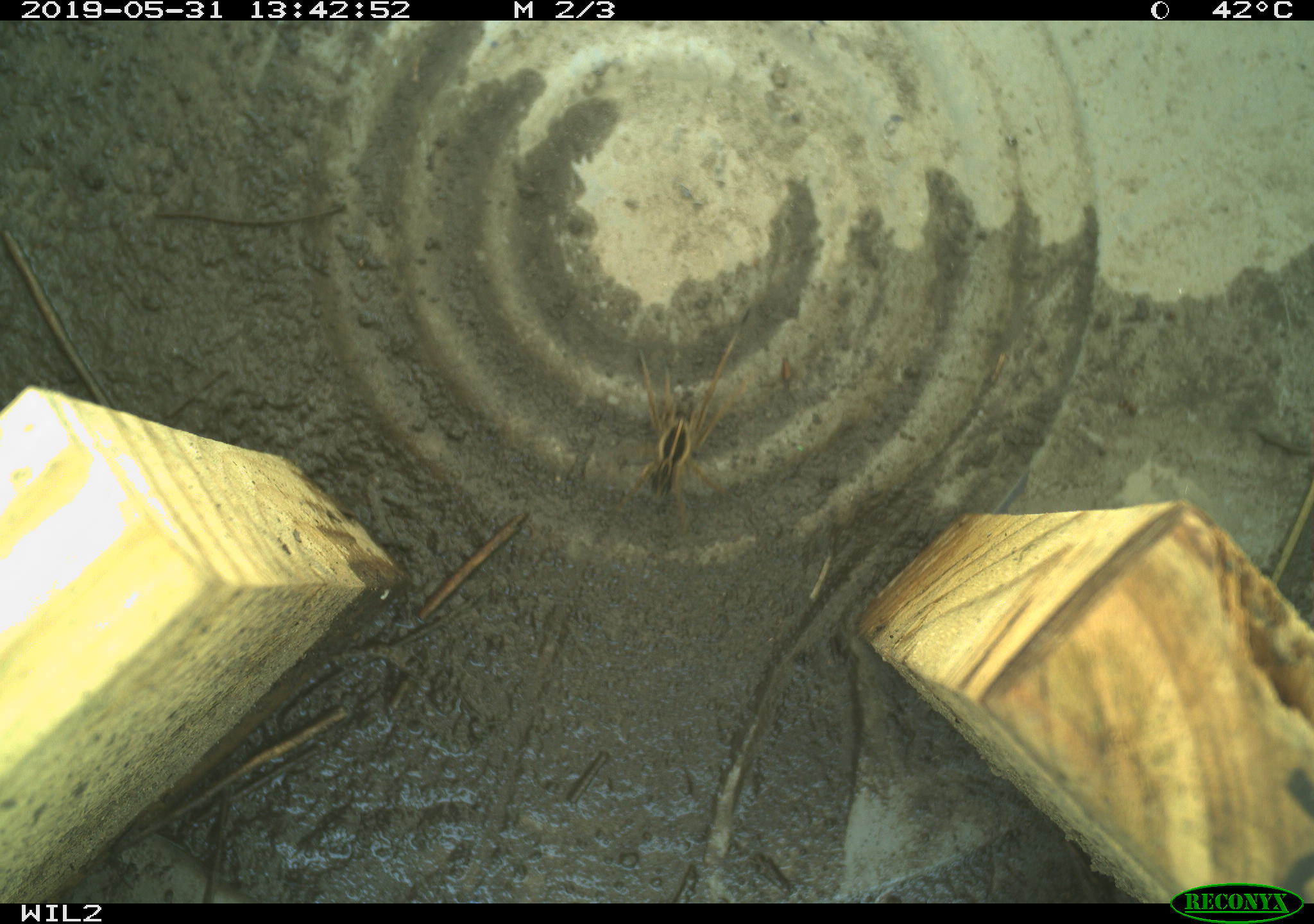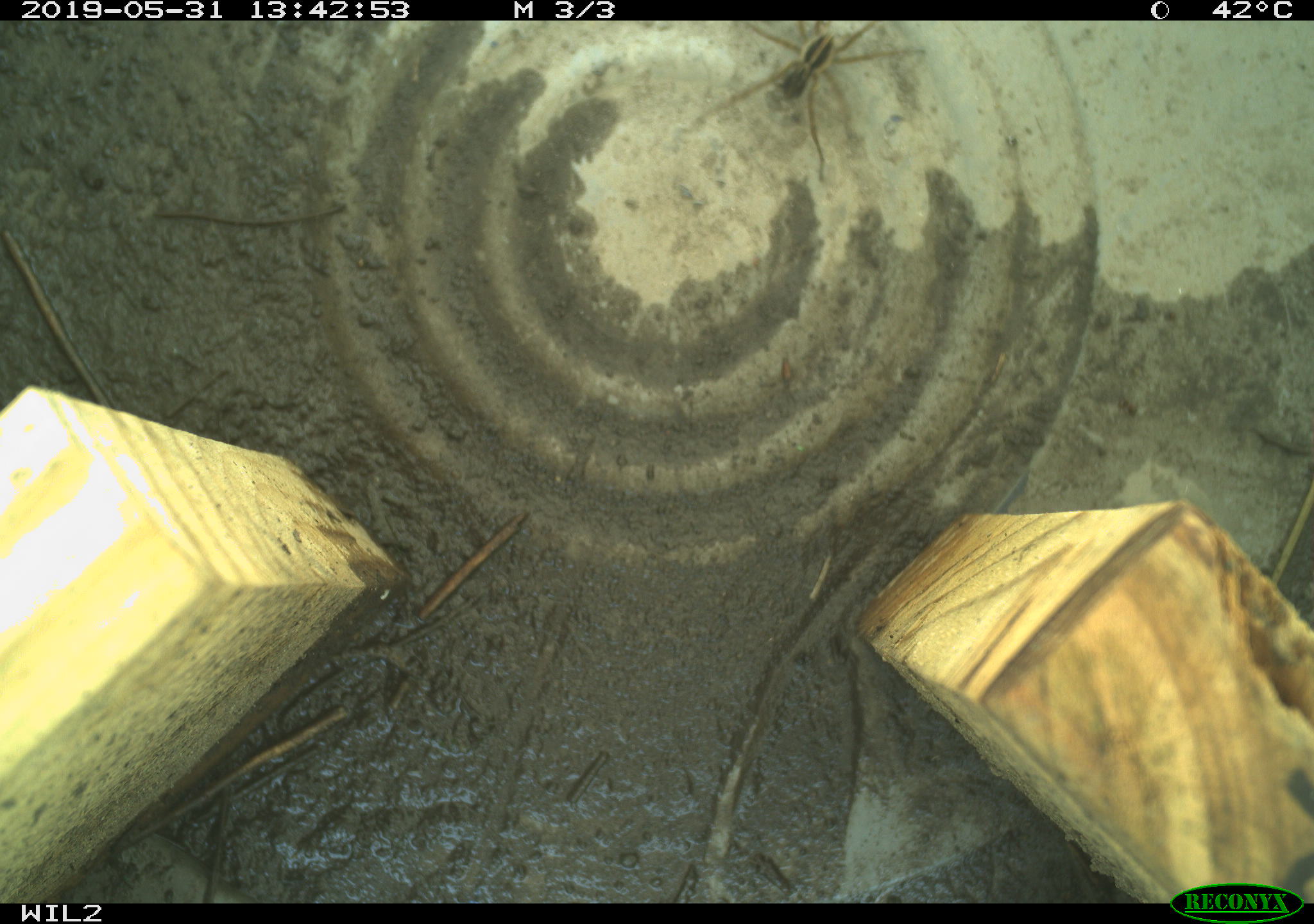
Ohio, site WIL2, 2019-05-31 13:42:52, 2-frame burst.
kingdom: Animalia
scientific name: Animalia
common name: animal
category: invertebrate